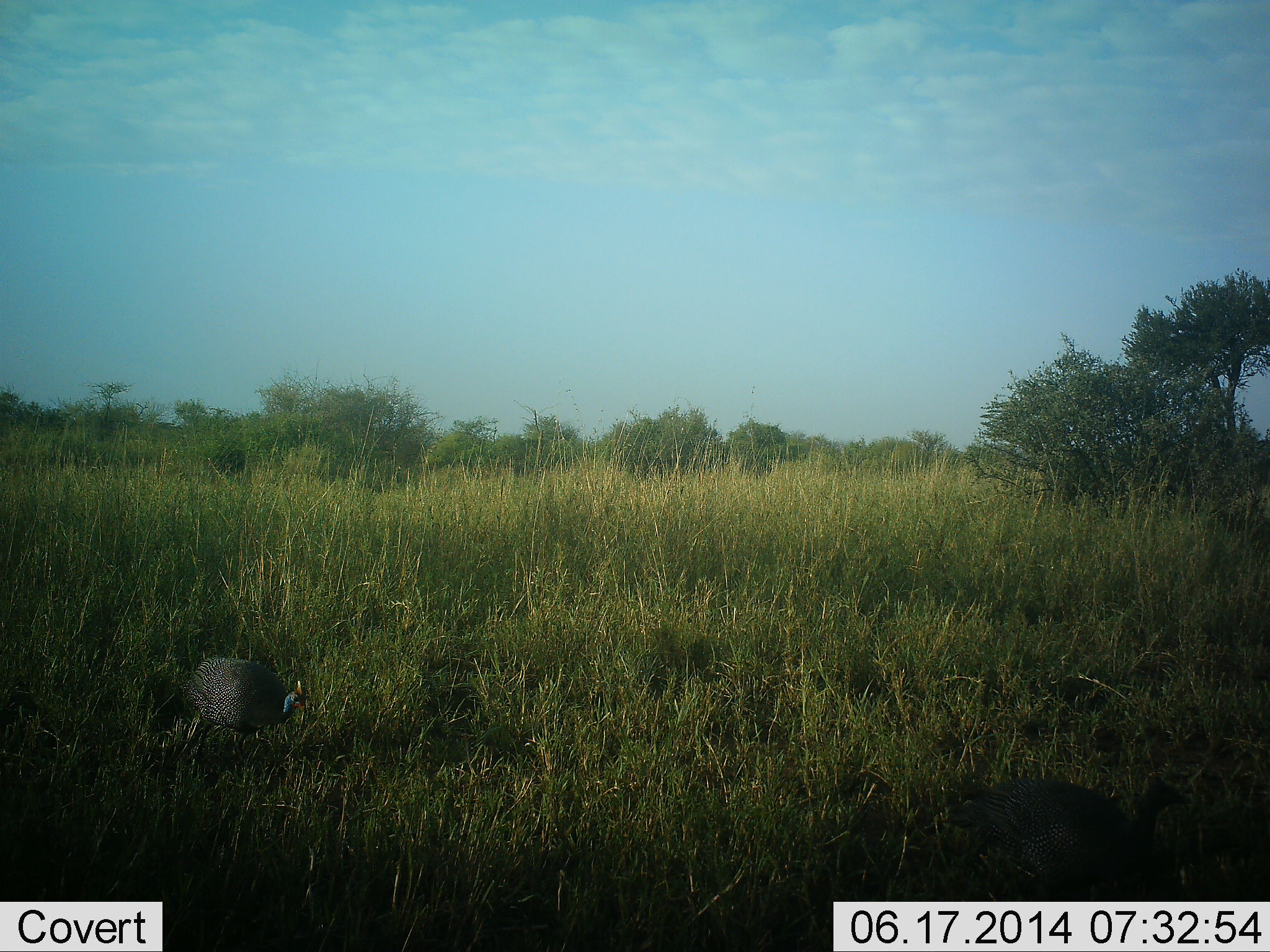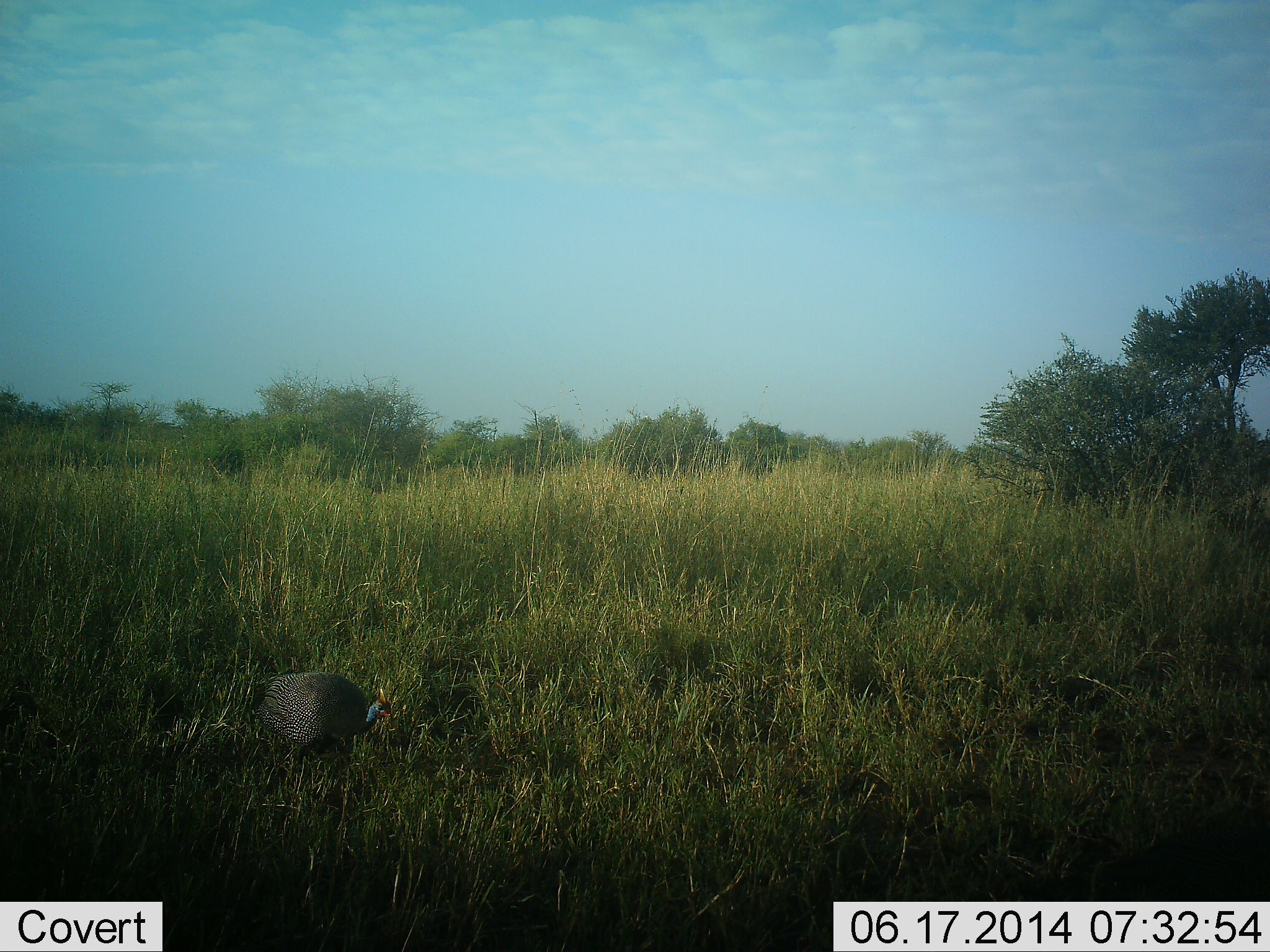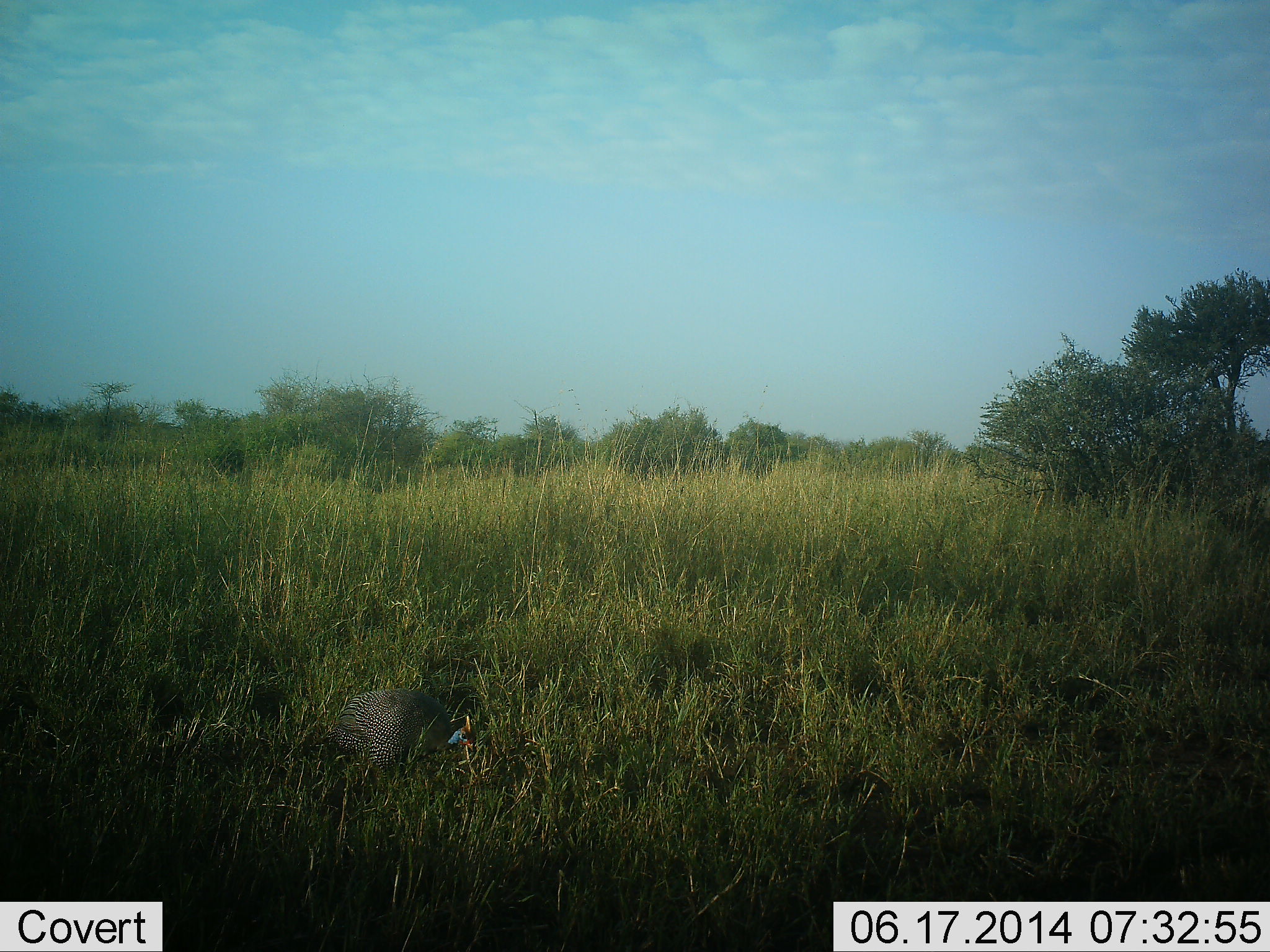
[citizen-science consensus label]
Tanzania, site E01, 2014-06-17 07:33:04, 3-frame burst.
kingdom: Animalia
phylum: Chordata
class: Aves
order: Galliformes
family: Numididae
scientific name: Numididae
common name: guinea fowl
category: guineafowl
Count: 1.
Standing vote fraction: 10%.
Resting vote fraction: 0%.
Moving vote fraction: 90%.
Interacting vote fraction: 0%.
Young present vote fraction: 0%.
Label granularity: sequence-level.